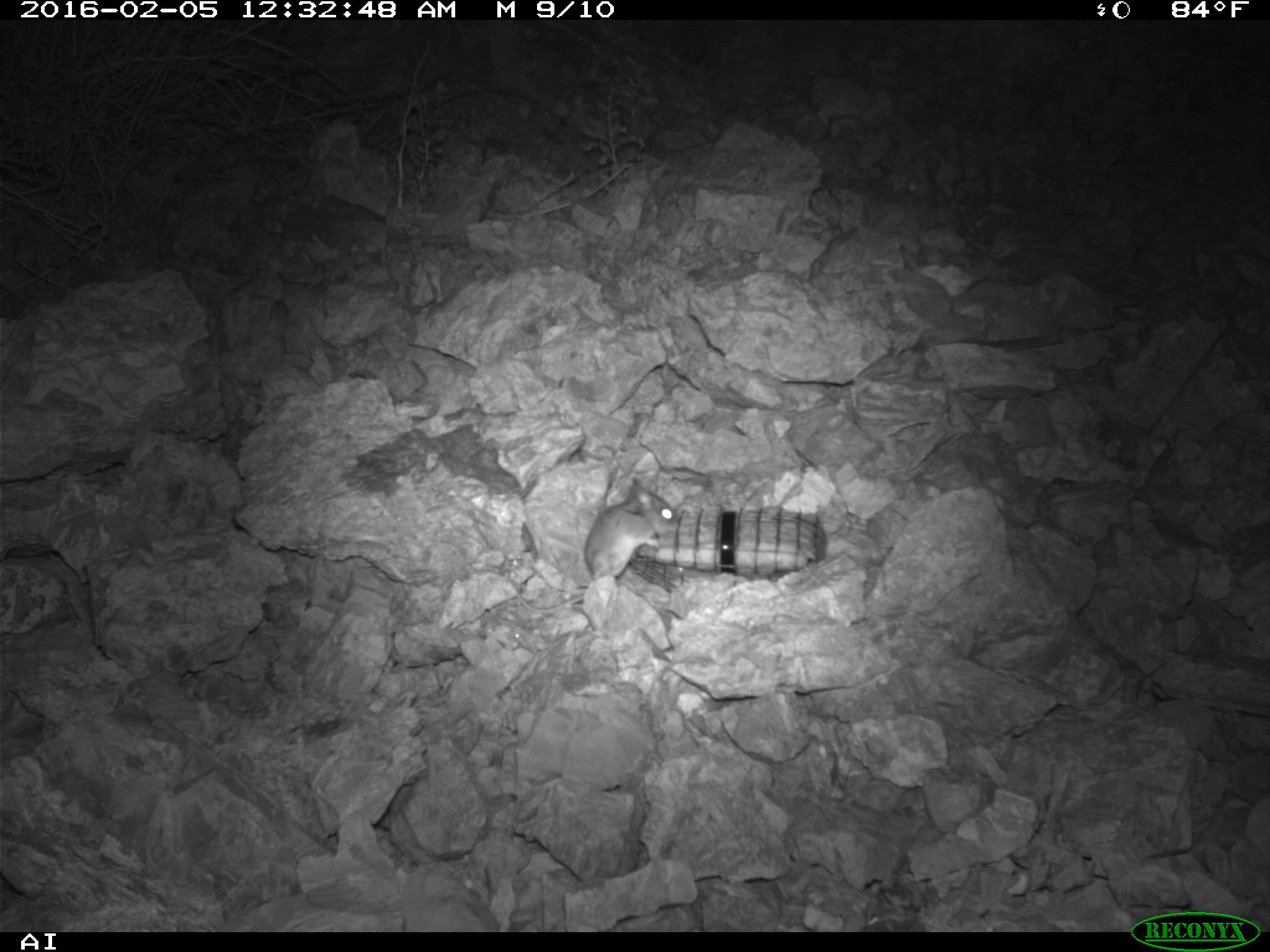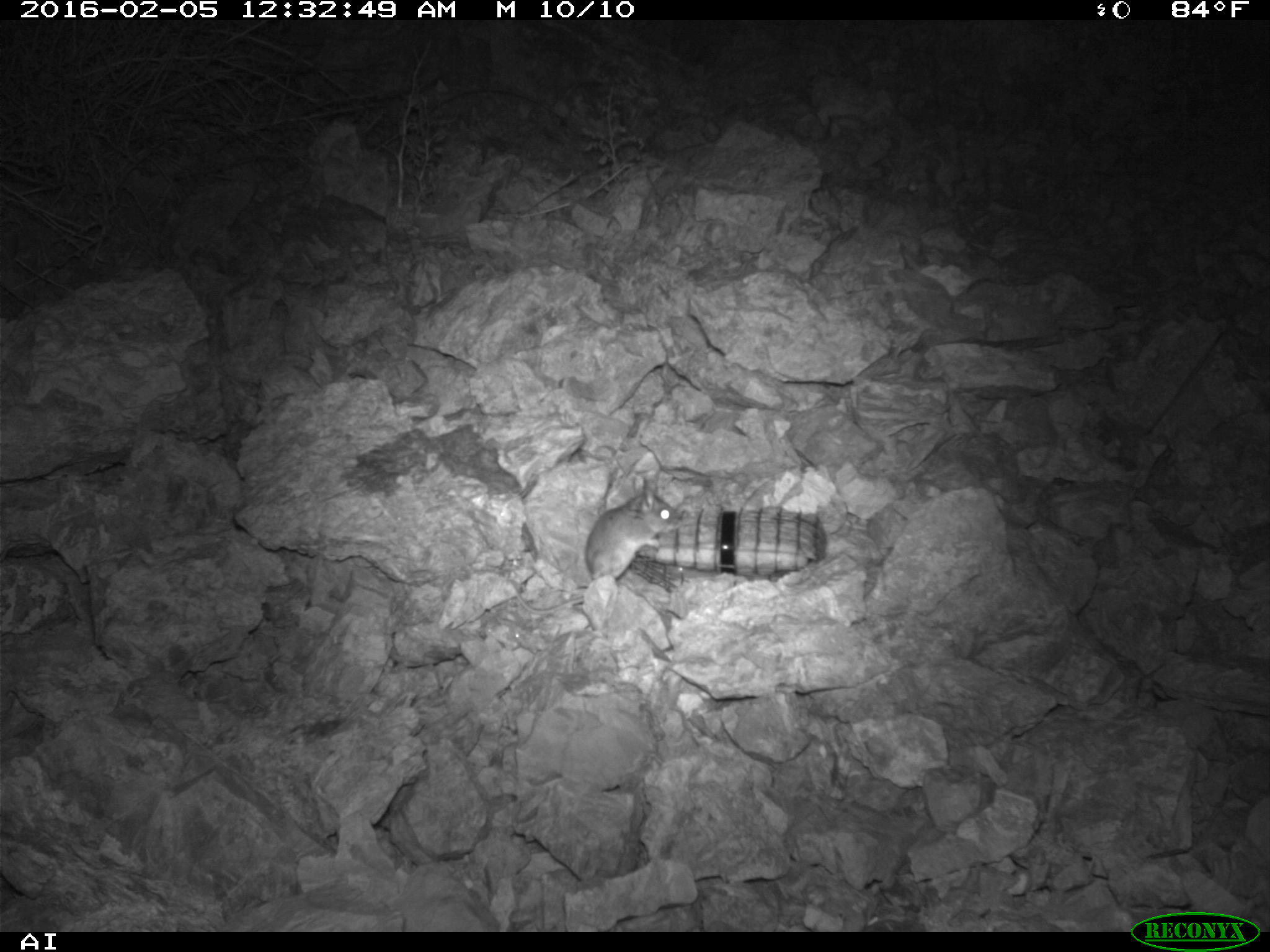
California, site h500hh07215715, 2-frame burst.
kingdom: Animalia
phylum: Chordata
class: Mammalia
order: Rodentia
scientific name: Rodentia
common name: rodent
Rodent (Rodentia).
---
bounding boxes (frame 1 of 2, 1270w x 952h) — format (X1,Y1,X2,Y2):
rodent: (510,477,678,613)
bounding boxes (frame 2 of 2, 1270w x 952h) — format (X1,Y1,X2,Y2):
rodent: (505,477,680,614)